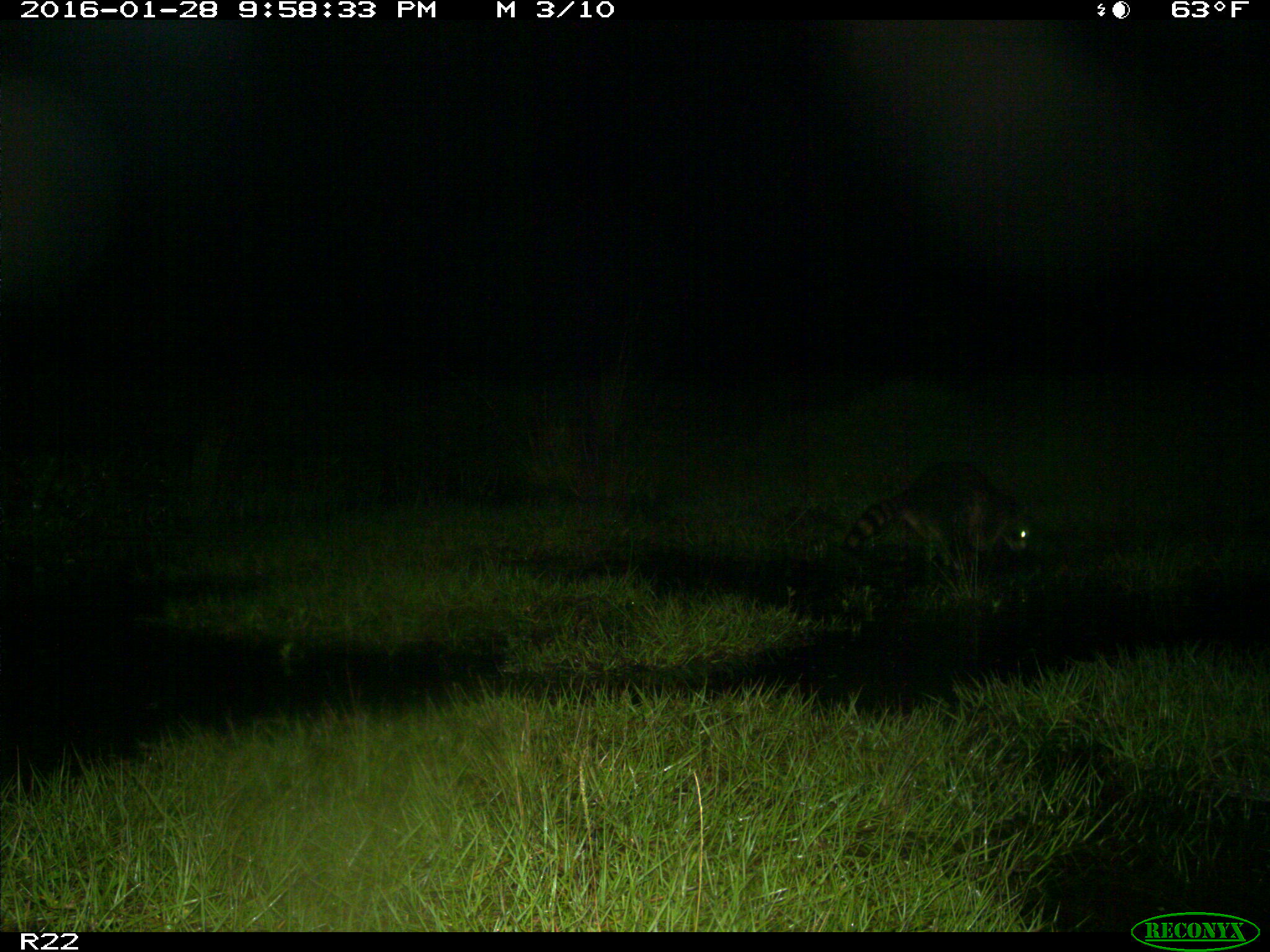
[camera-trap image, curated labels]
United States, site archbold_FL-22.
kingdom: Animalia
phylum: Chordata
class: Mammalia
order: Carnivora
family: Procyonidae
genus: Procyon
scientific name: Procyon lotor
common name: common raccoon